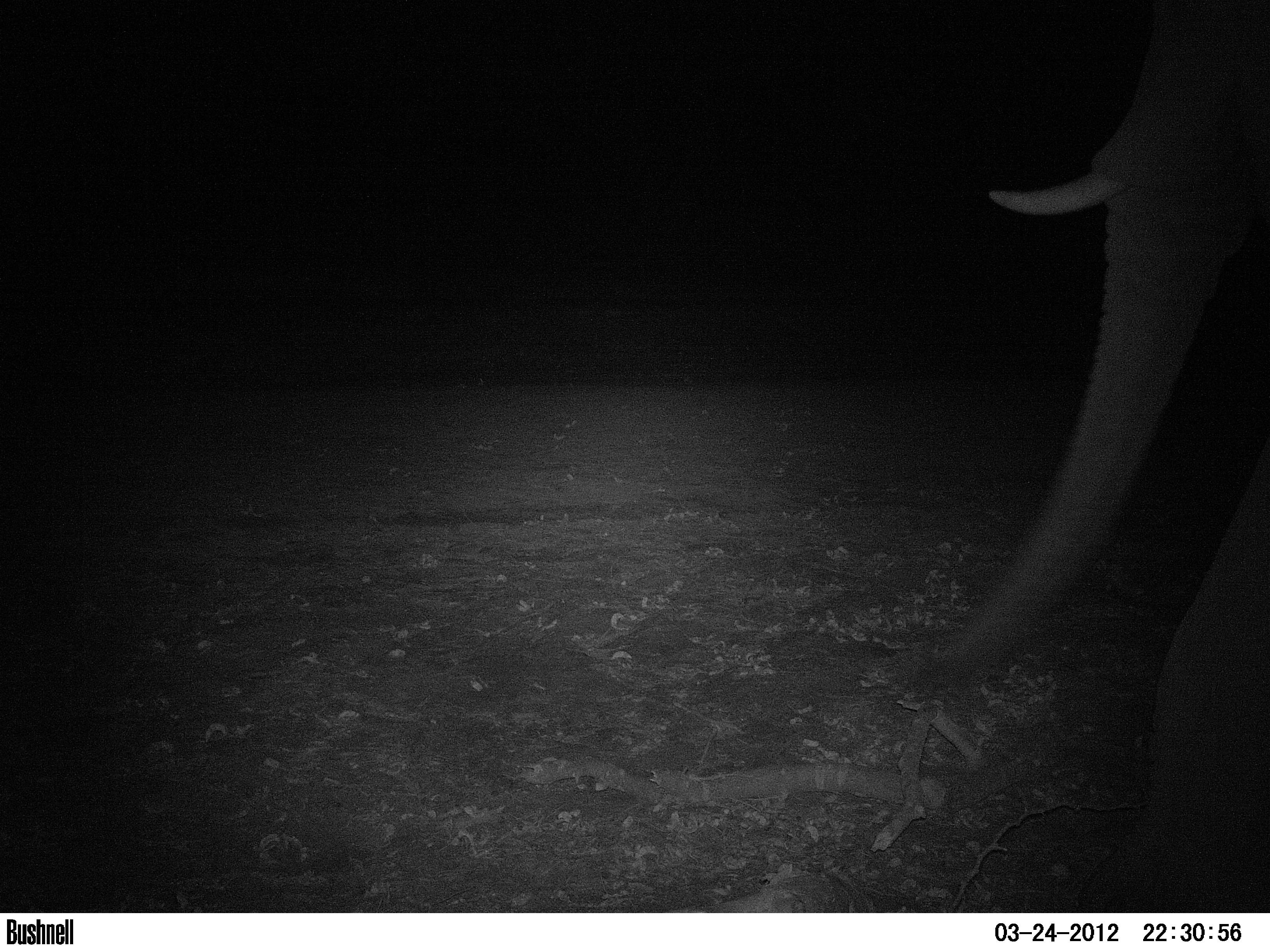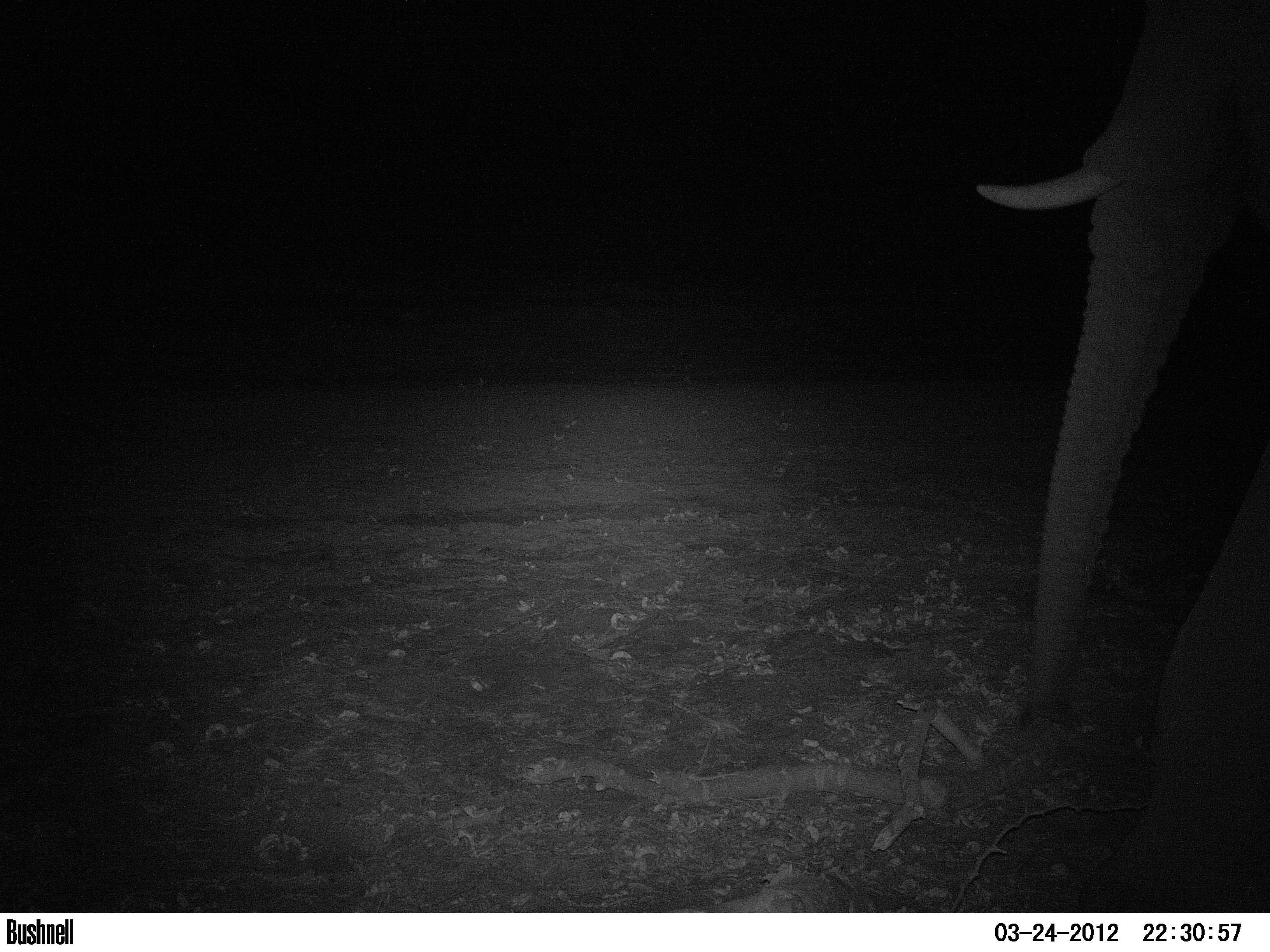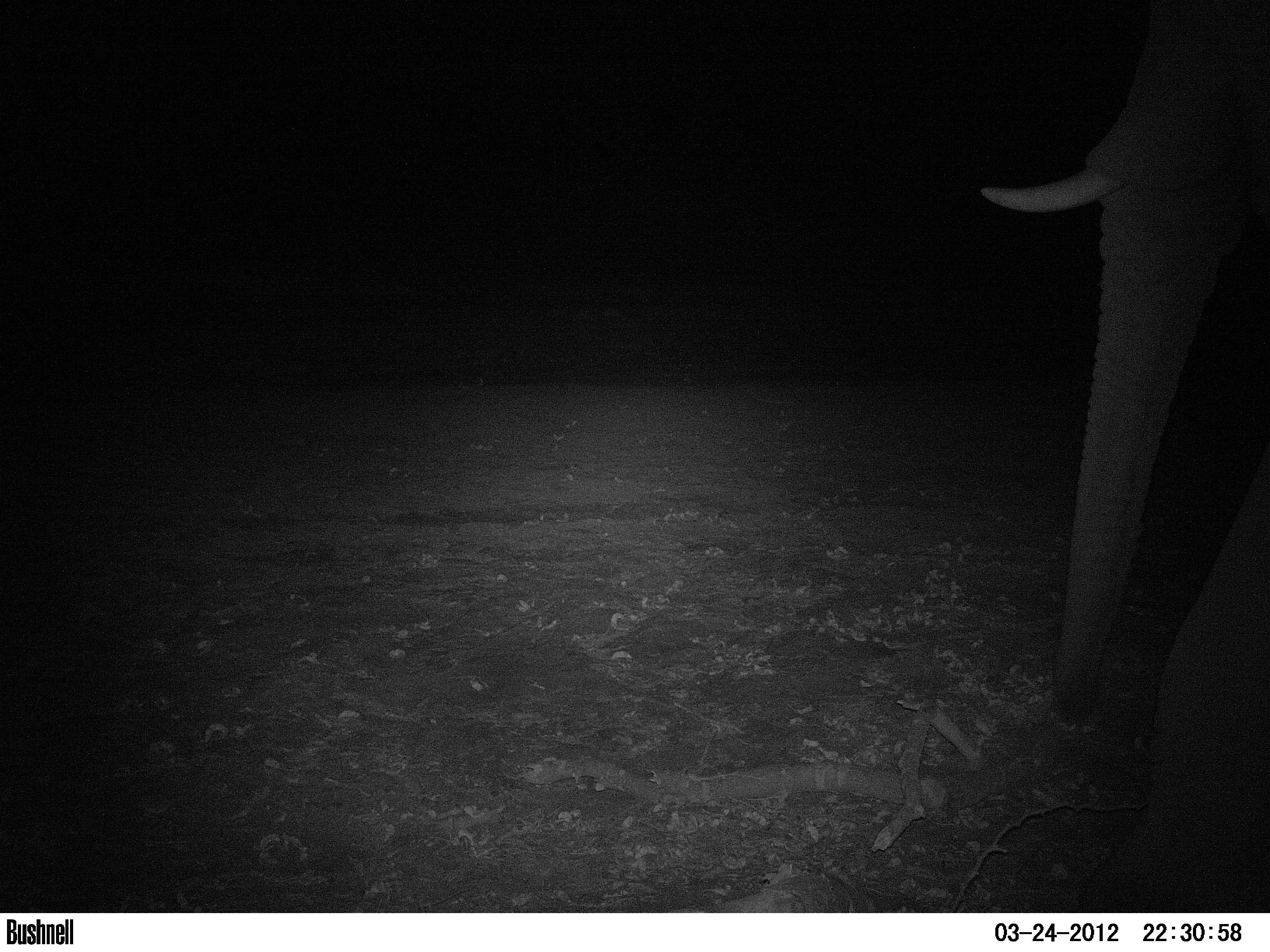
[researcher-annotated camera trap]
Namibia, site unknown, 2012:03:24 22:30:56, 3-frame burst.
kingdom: Animalia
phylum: Chordata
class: Mammalia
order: Proboscidea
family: Elephantidae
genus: Loxodonta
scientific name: Loxodonta africana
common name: african elephant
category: loxodanta africana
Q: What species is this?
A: Loxodanta africana (african elephant) (Loxodonta africana).